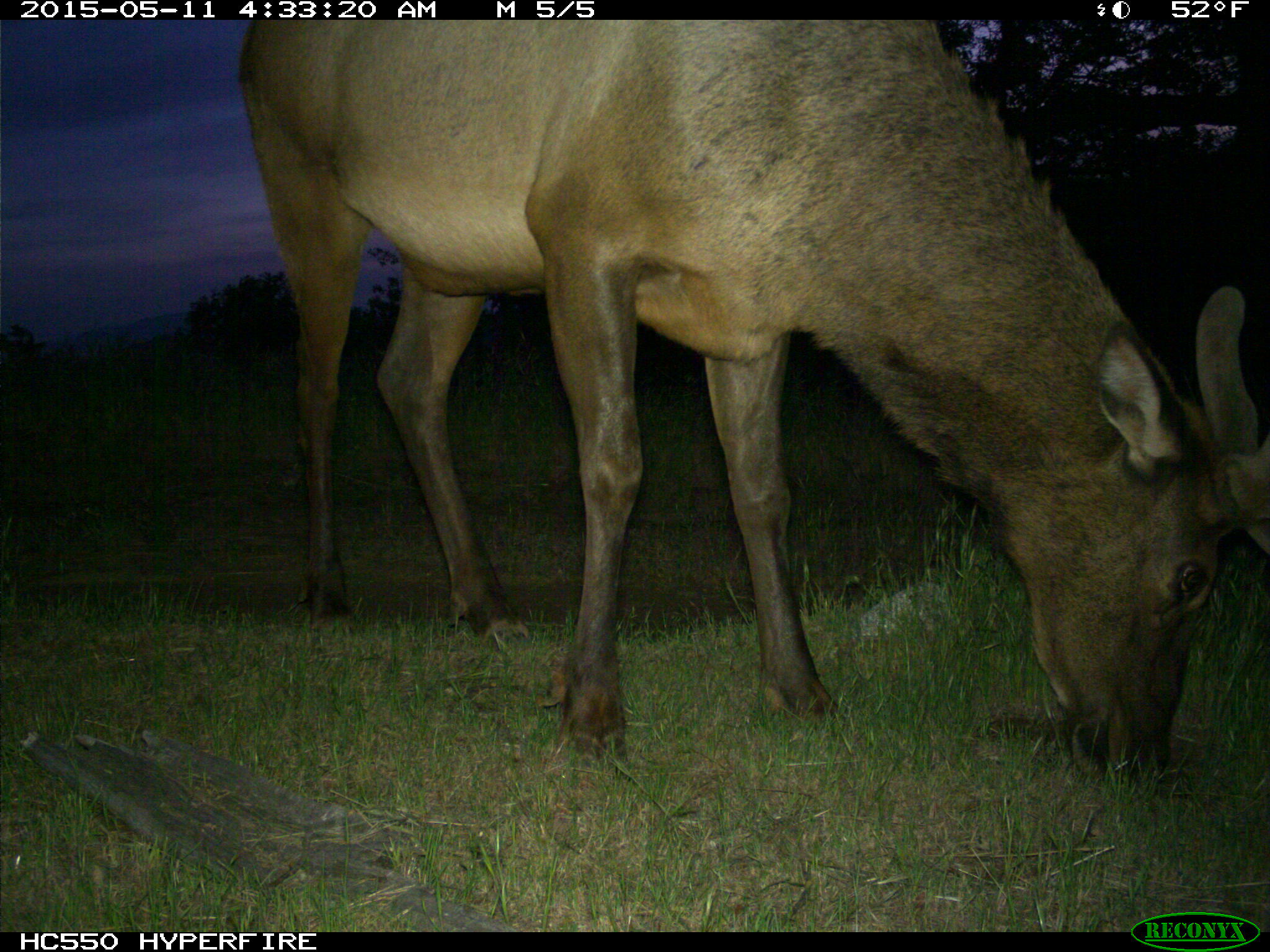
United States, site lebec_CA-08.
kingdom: Animalia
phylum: Chordata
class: Mammalia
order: Artiodactyla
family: Cervidae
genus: Cervus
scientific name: Cervus canadensis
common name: elk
Cervus canadensis (elk).